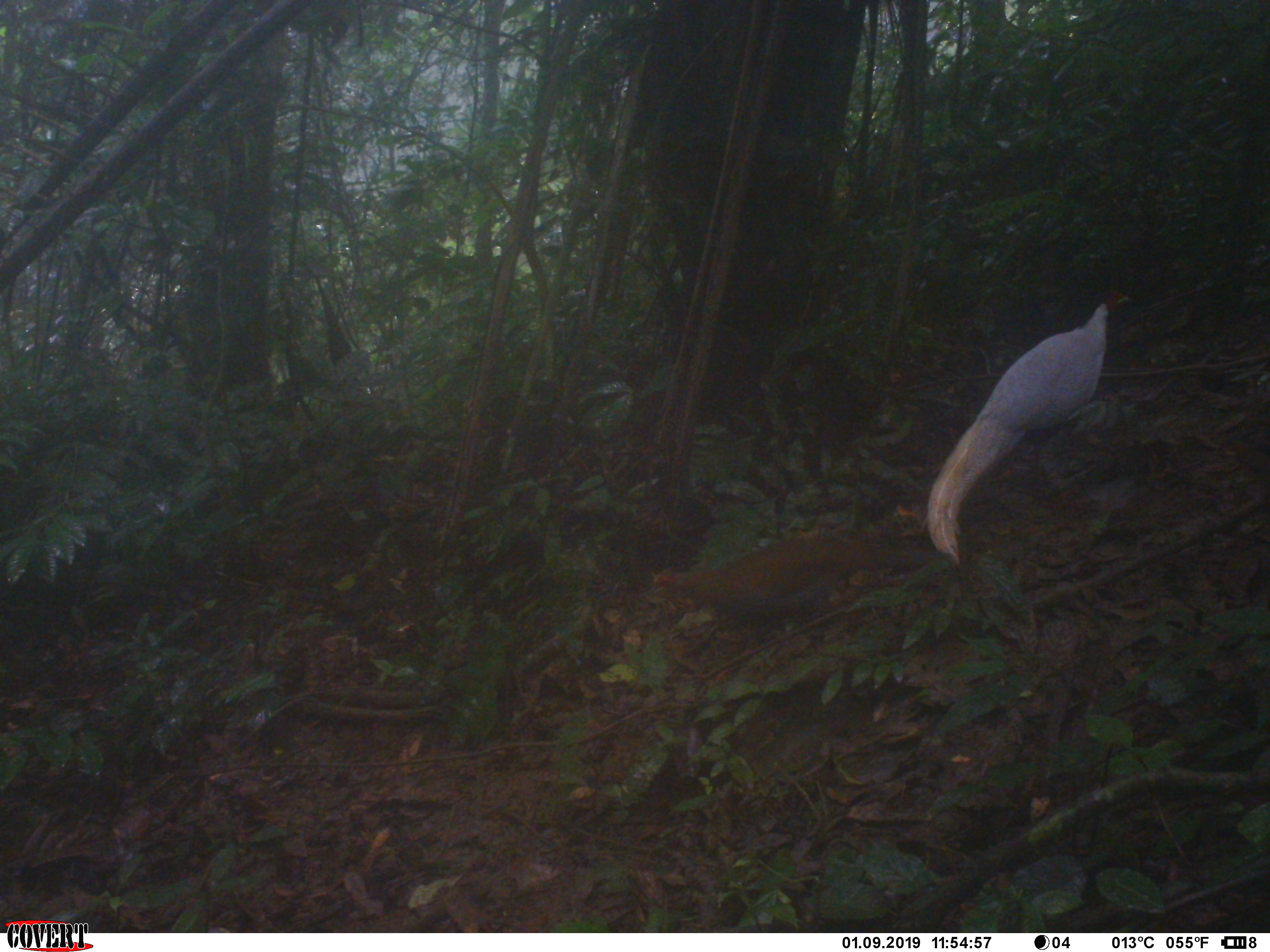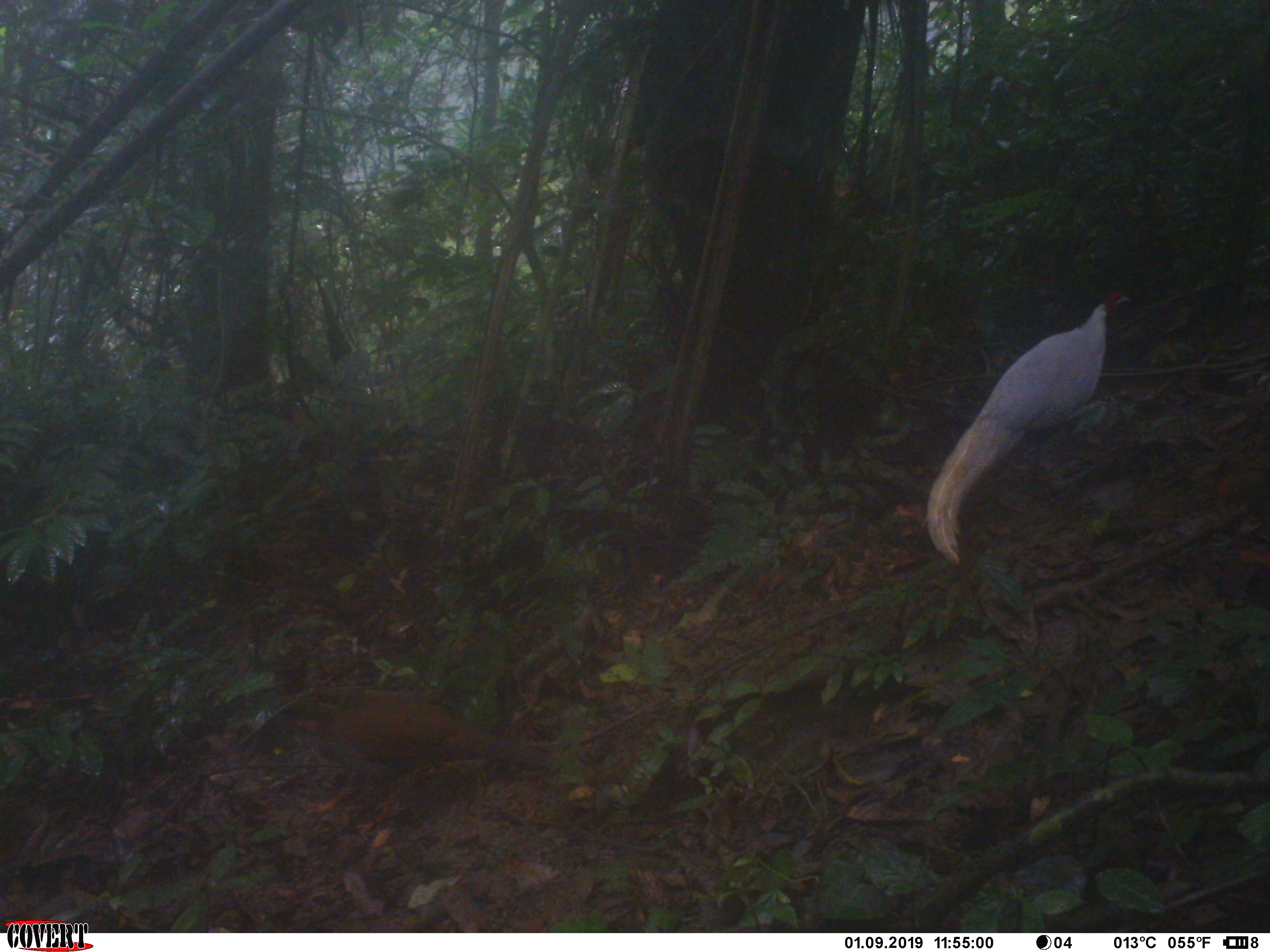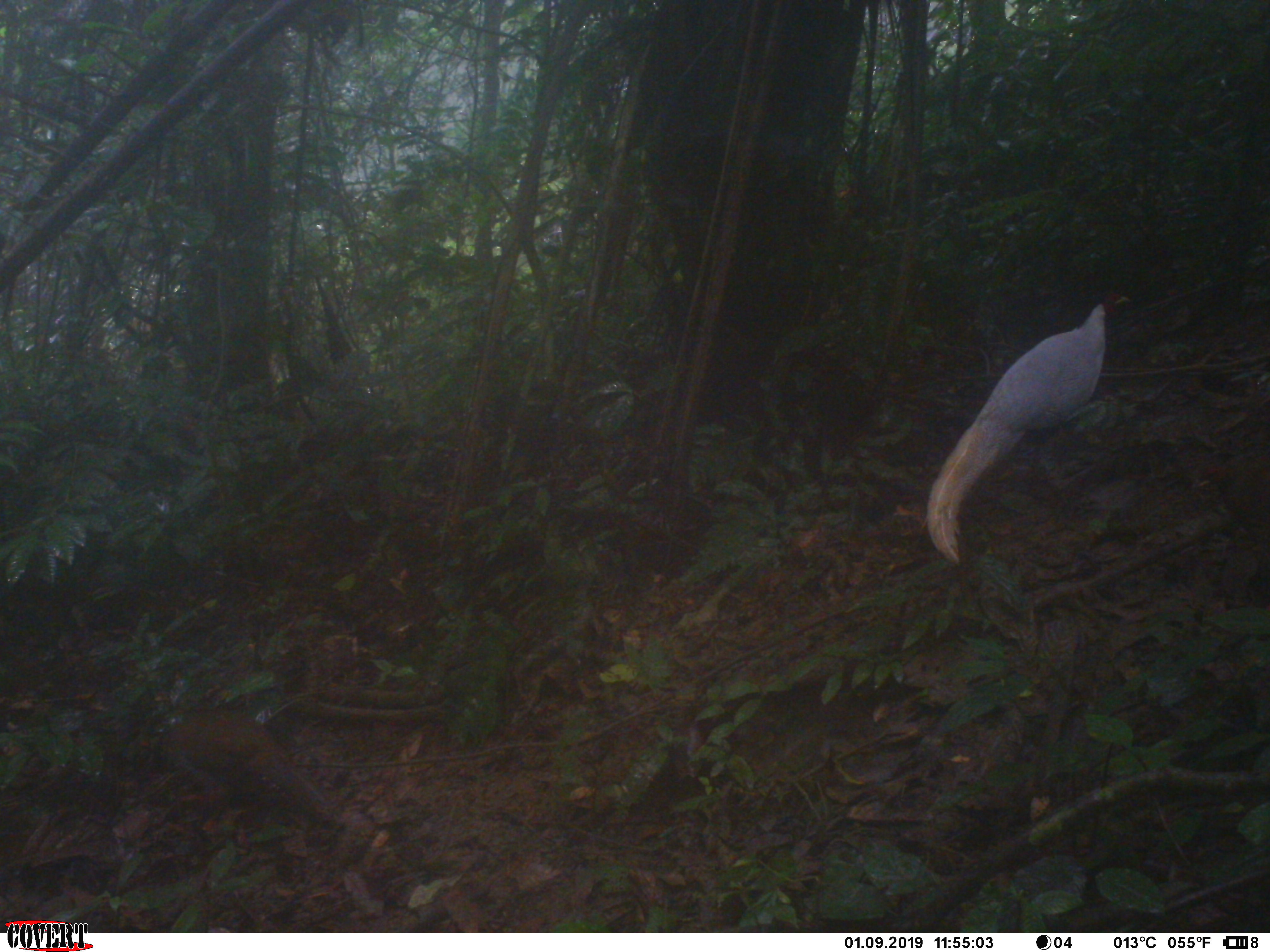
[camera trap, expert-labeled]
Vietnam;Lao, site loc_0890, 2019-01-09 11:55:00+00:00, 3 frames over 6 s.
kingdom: Animalia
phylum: Chordata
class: Aves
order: Galliformes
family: Phasianidae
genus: Lophura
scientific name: Lophura nycthemera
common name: silver pheasant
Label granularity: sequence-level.